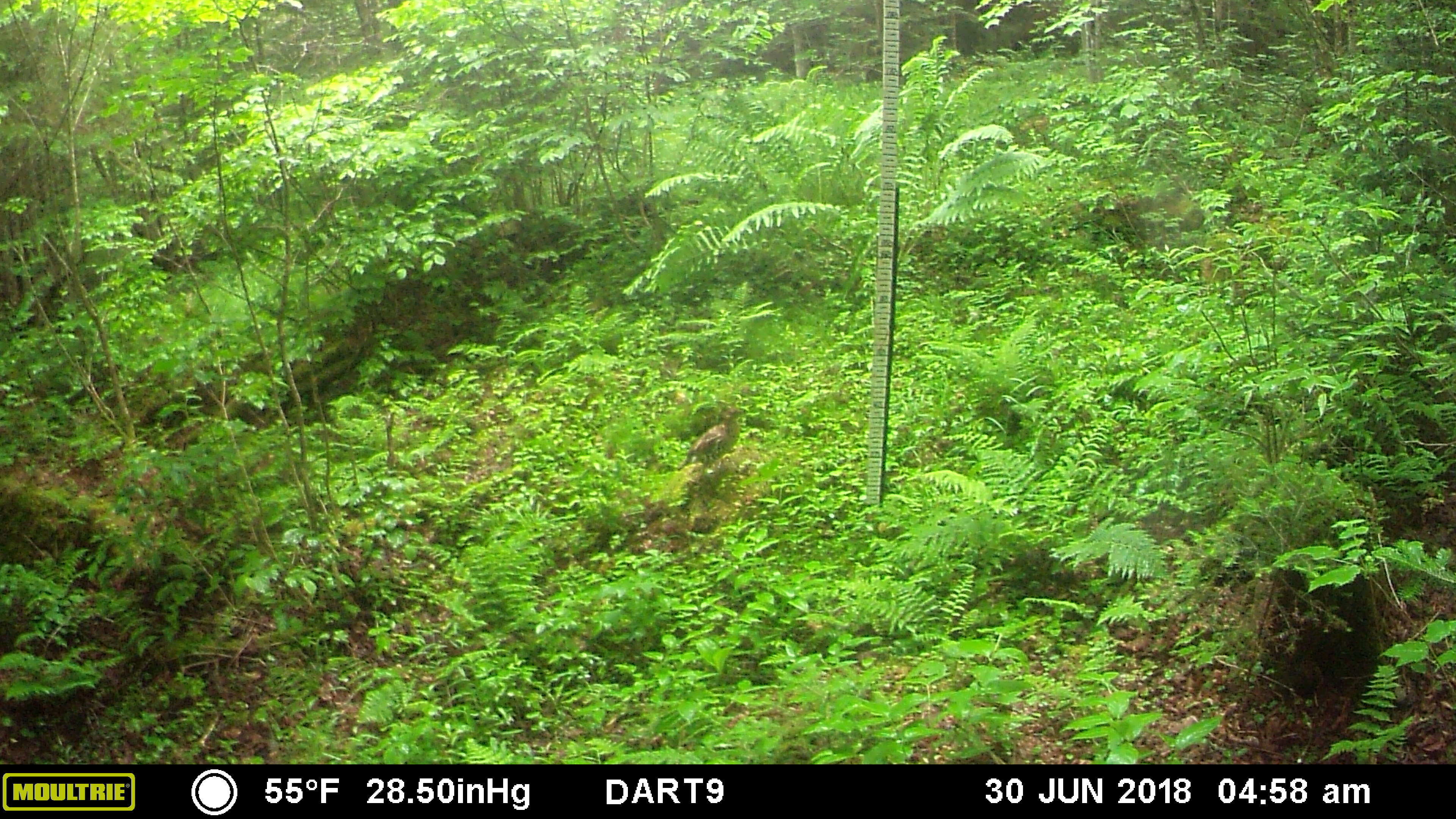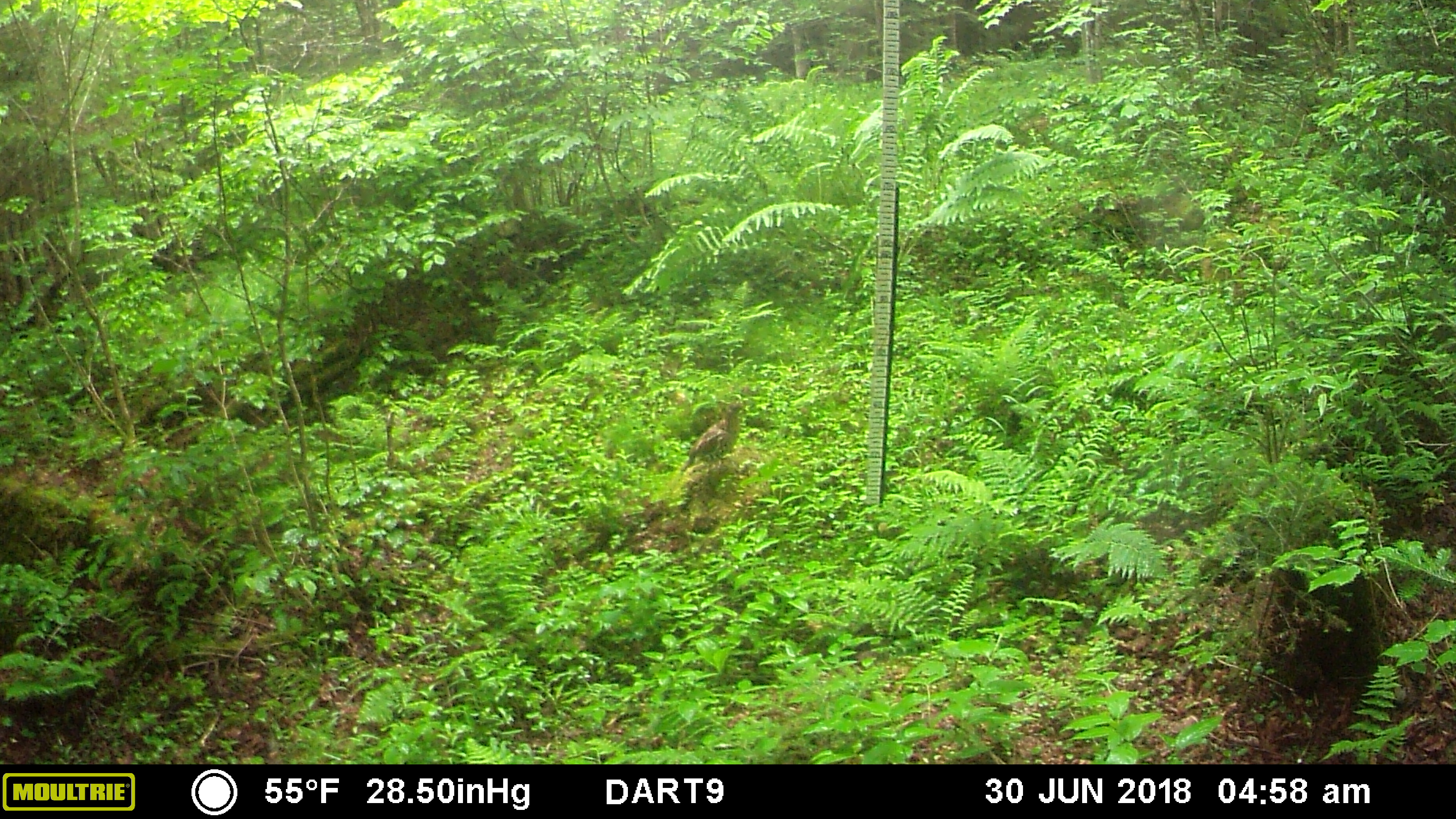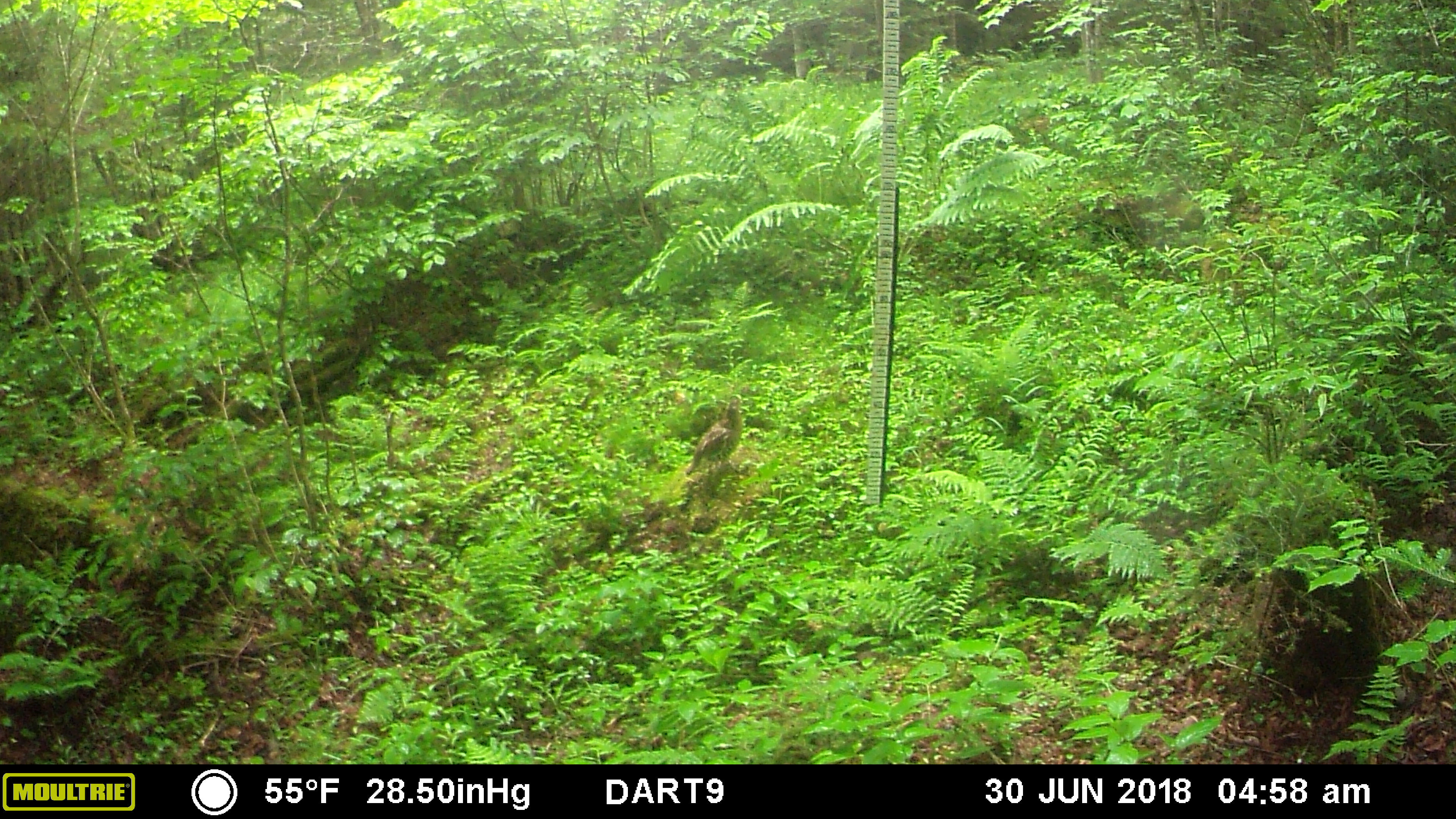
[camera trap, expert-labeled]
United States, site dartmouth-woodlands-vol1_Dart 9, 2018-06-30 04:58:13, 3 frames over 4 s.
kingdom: Animalia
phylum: Chordata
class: Aves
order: Galliformes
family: Phasianidae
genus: Bonasa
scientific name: Bonasa umbellus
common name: ruffed grouse